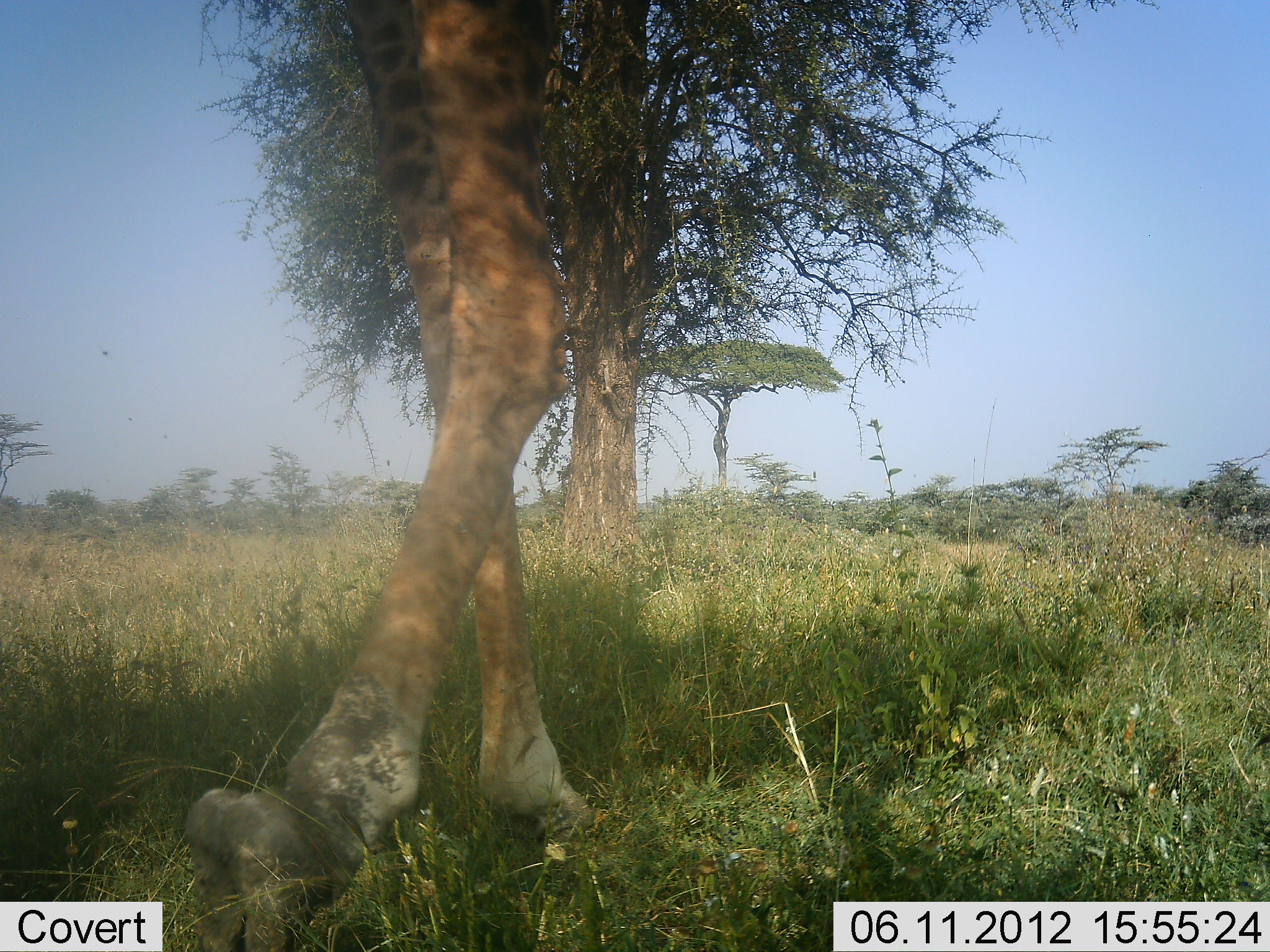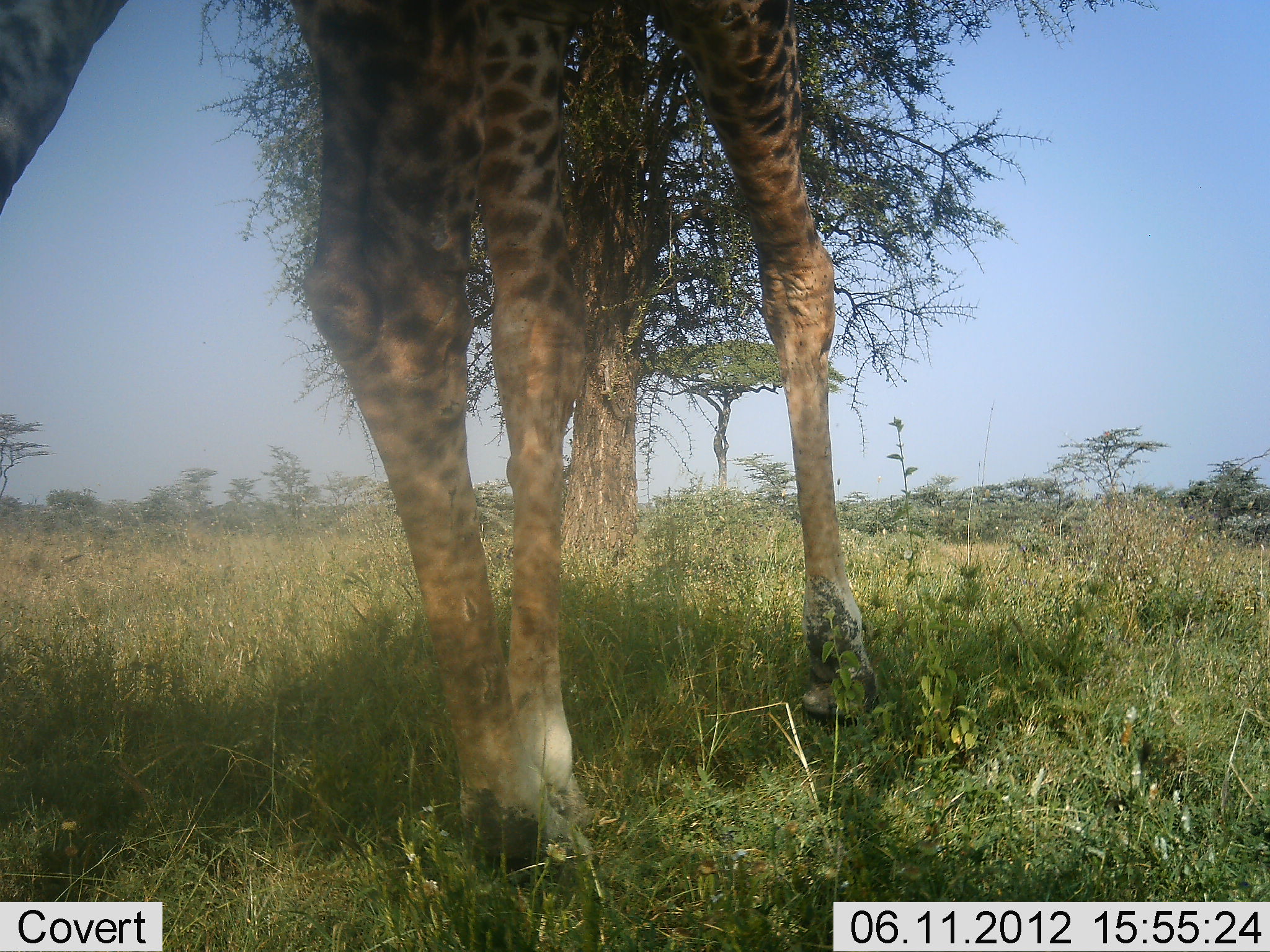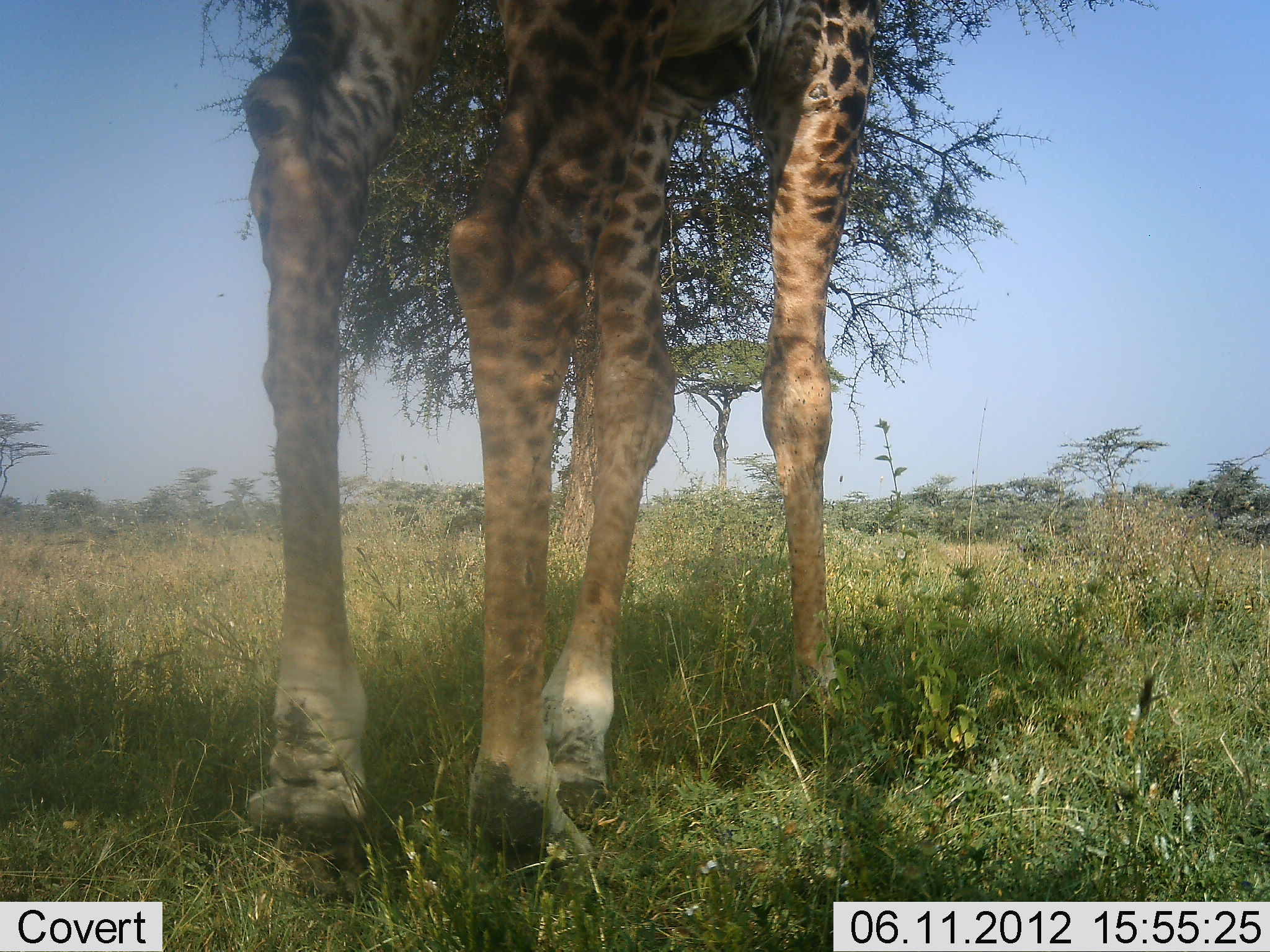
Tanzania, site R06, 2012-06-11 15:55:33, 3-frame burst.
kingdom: Animalia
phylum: Chordata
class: Mammalia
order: Artiodactyla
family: Giraffidae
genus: Giraffa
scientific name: Giraffa camelopardalis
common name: giraffe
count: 1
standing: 20%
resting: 0%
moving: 80%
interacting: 0%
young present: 0%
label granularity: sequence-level